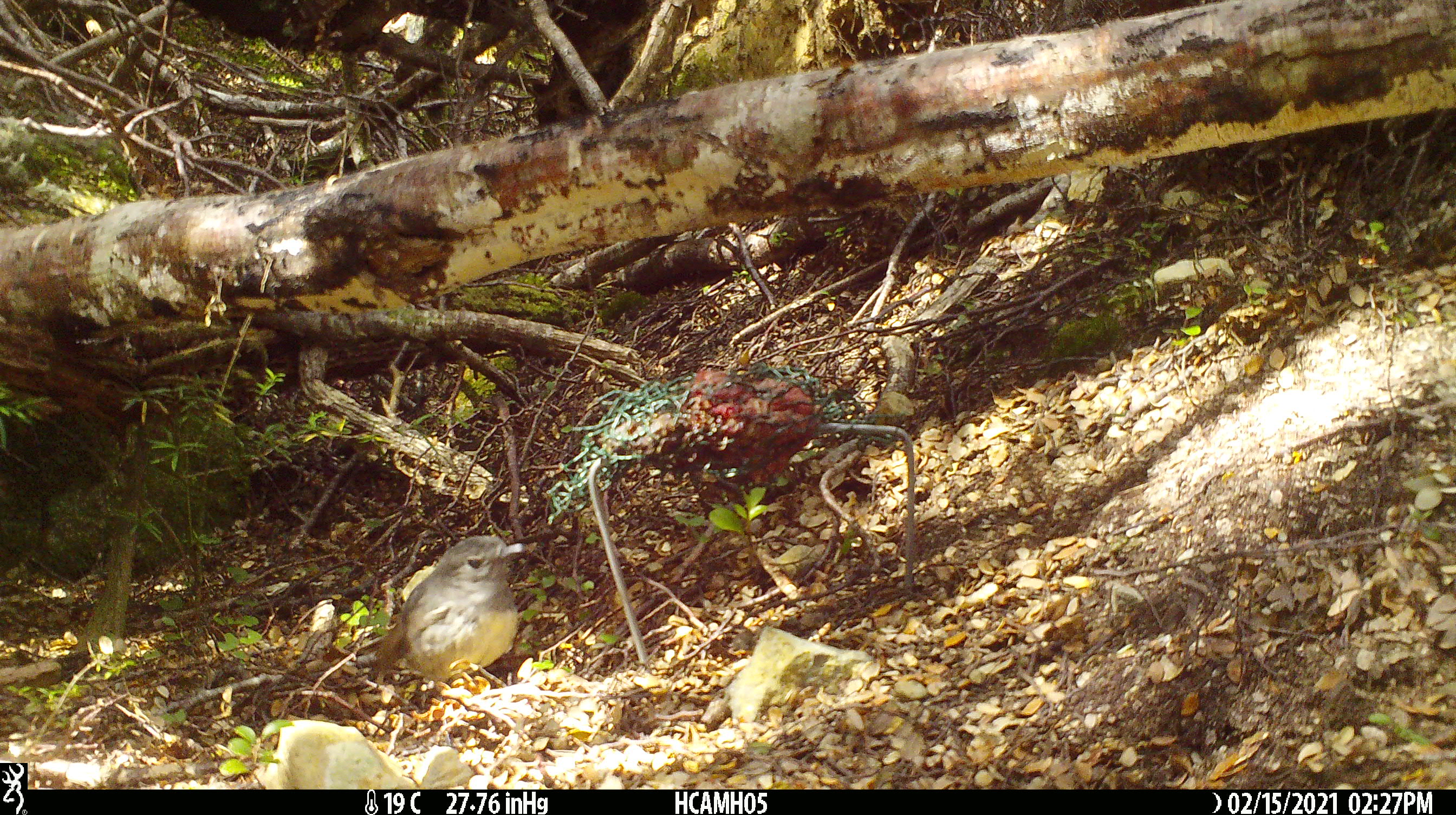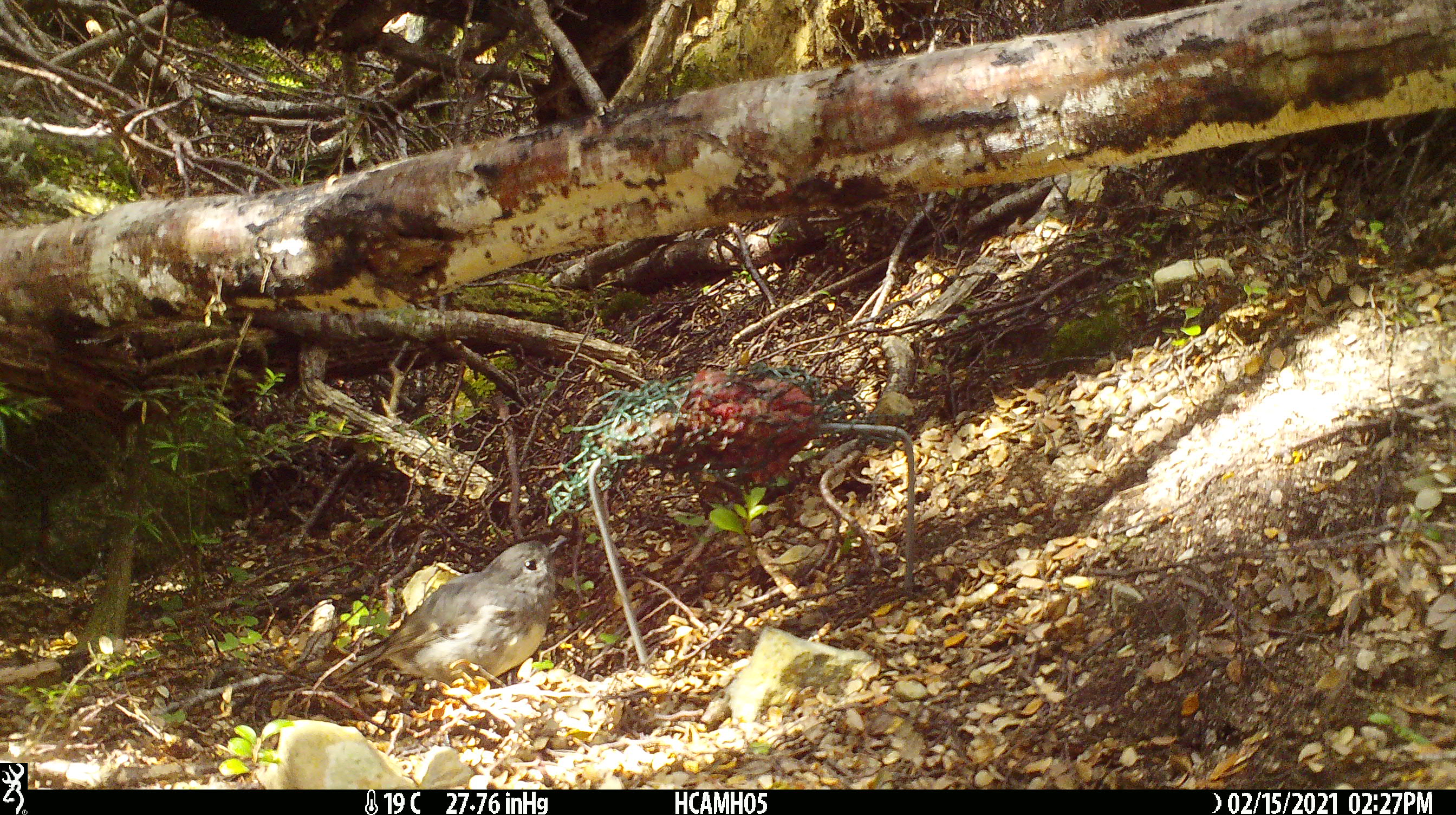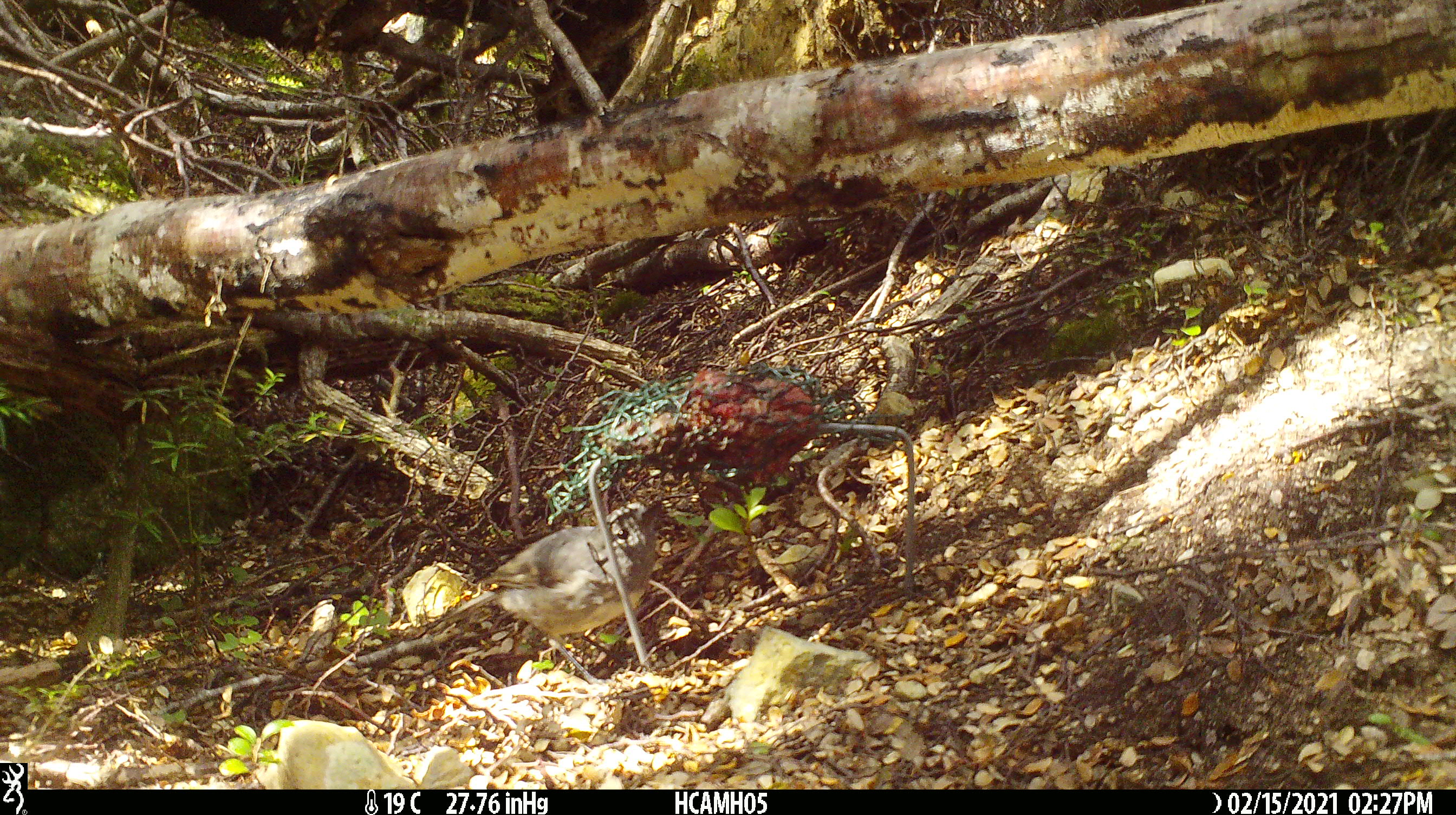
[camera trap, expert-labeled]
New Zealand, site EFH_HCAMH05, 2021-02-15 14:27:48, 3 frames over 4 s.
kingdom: Animalia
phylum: Chordata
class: Aves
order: Passeriformes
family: Petroicidae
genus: Petroica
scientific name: Petroica australis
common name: new zealand robin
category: robin